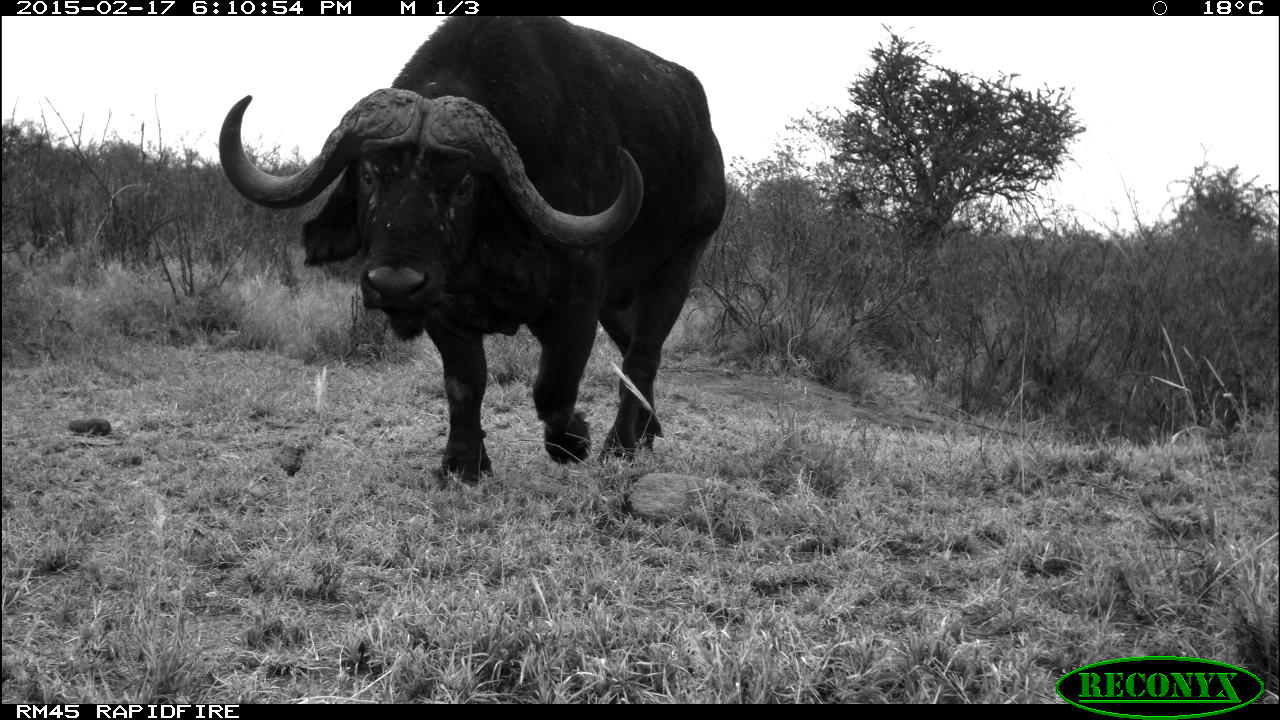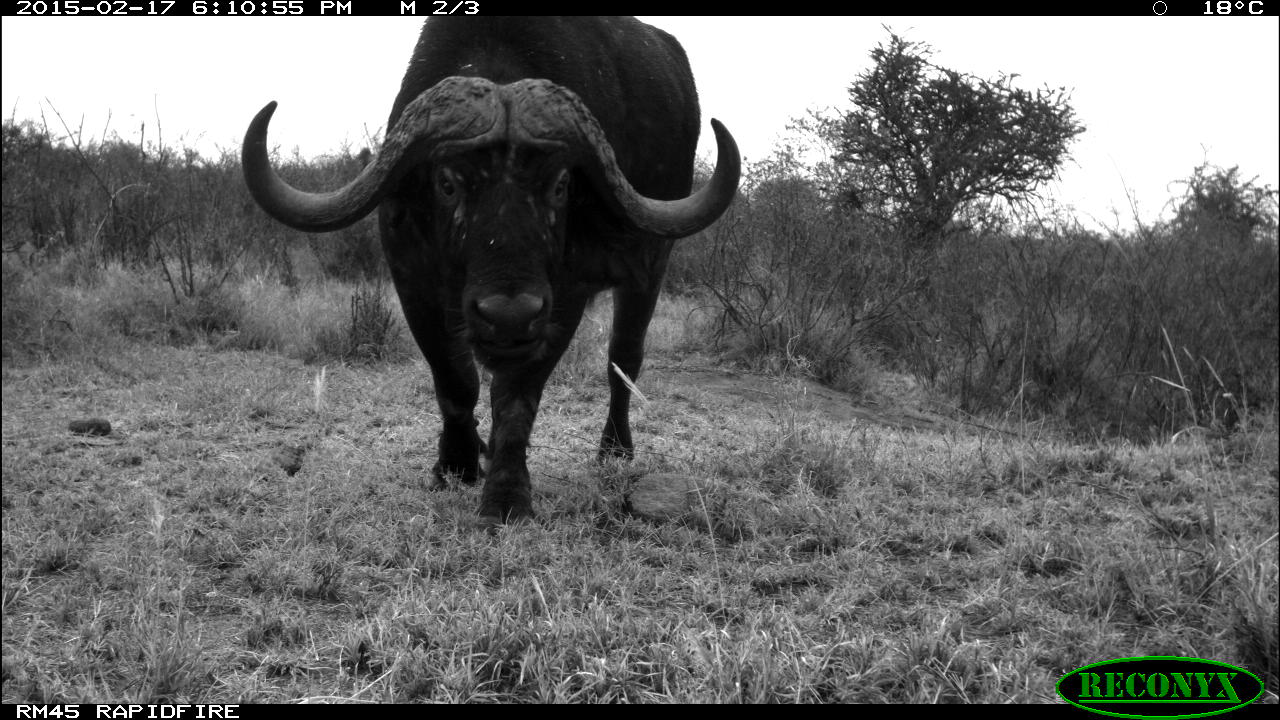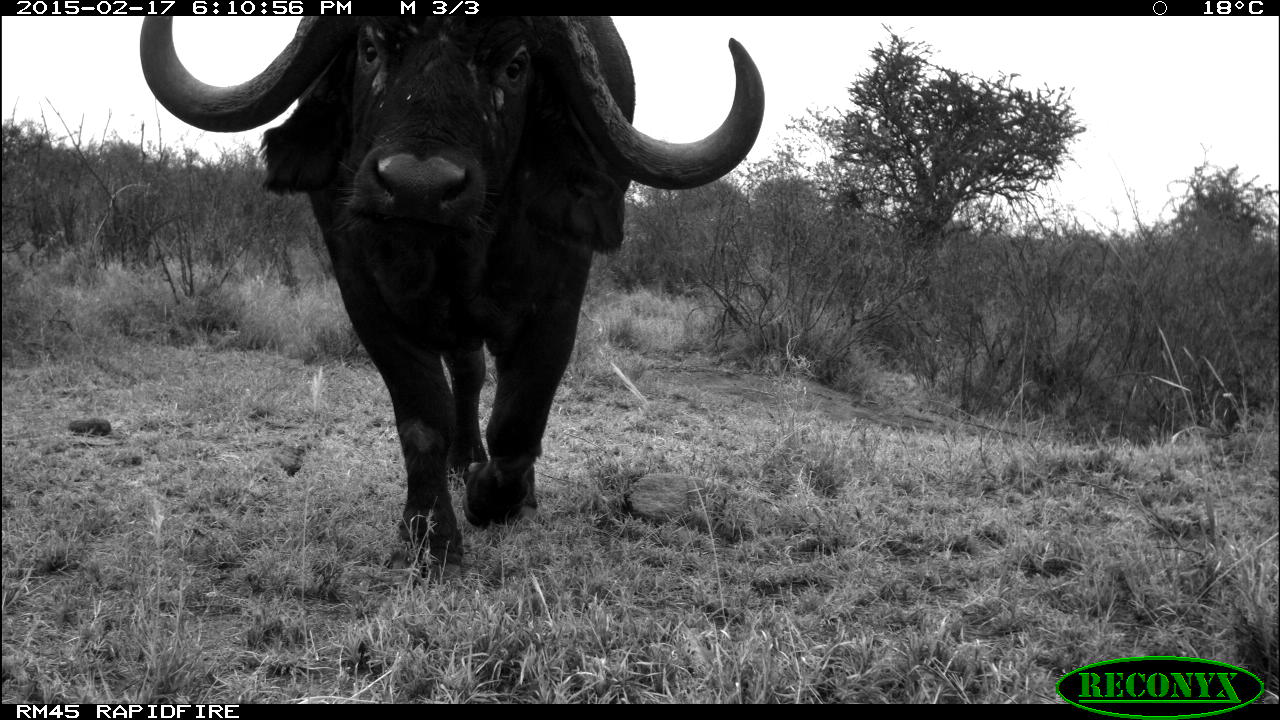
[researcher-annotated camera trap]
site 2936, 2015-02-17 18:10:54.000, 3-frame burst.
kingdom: Animalia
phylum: Chordata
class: Mammalia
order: Artiodactyla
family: Bovidae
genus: Syncerus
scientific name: Syncerus caffer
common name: african buffalo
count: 1